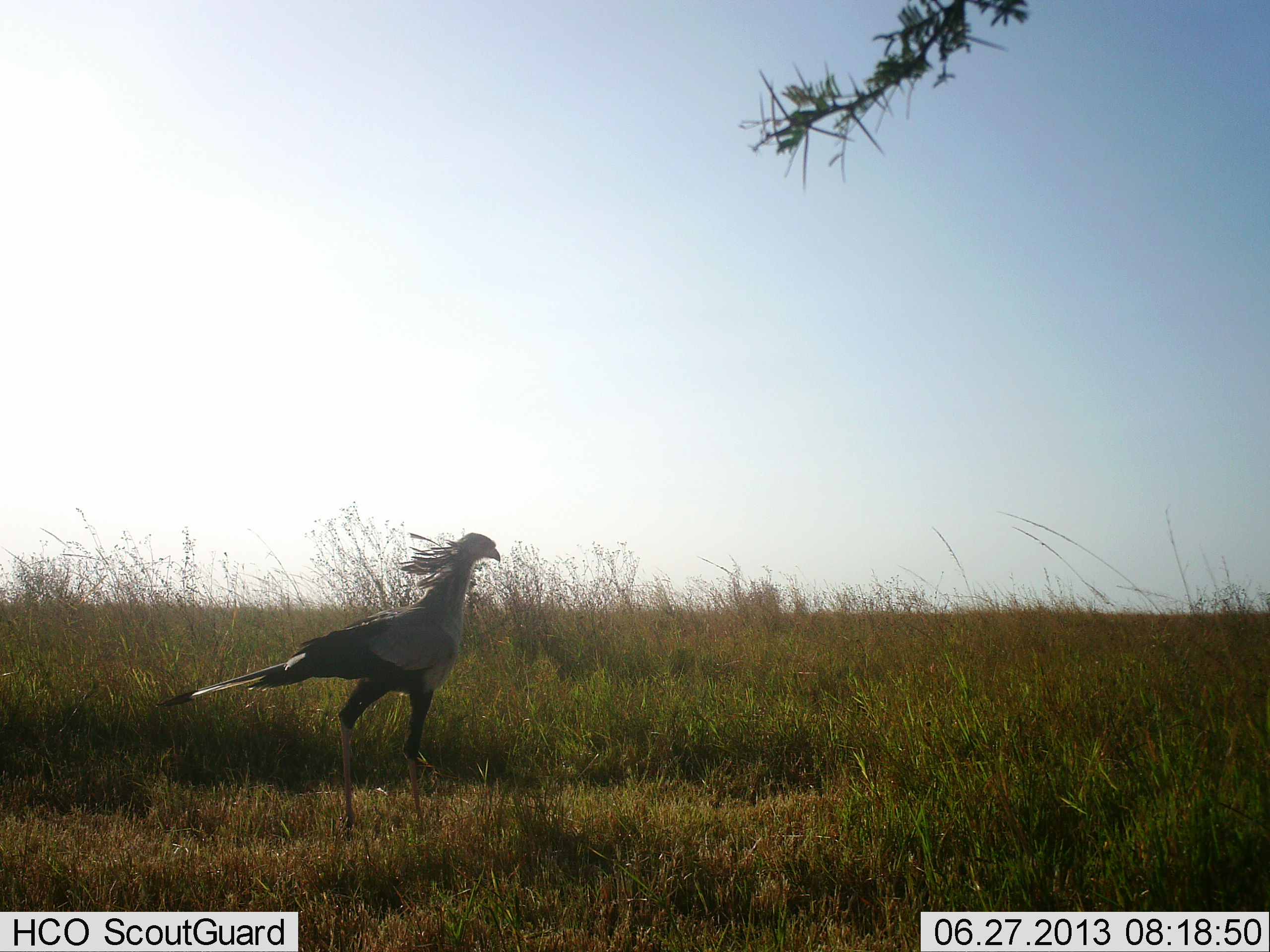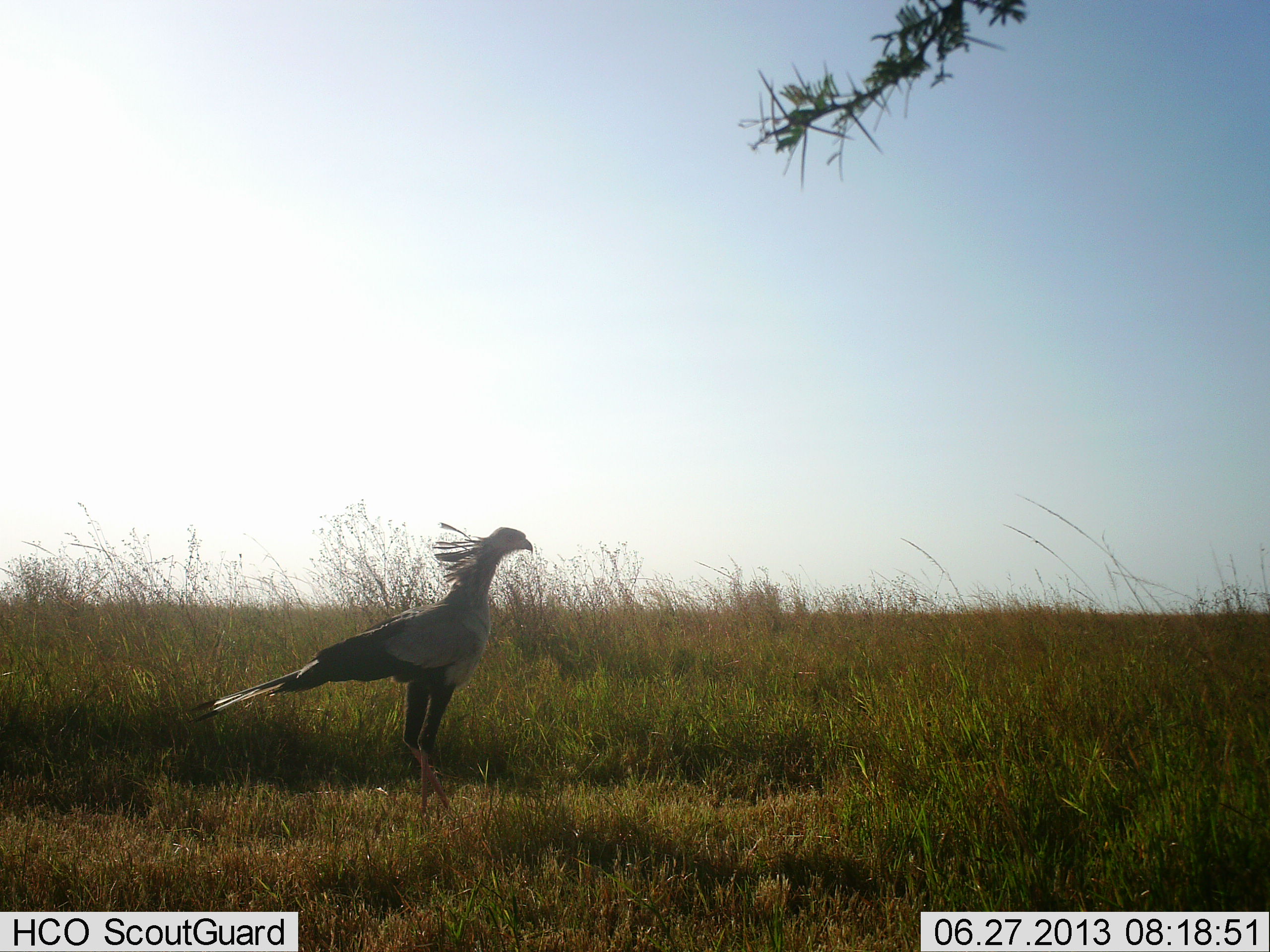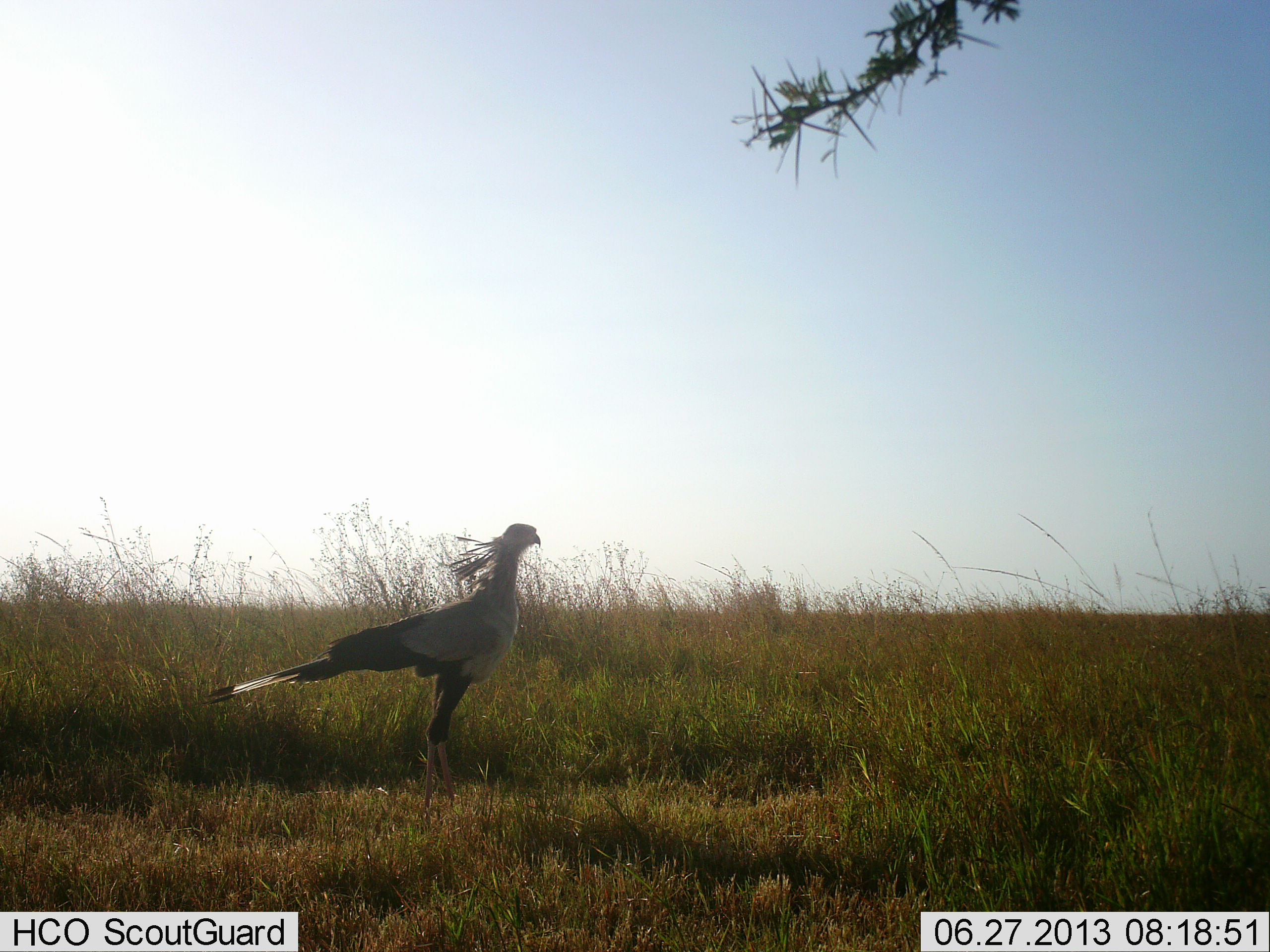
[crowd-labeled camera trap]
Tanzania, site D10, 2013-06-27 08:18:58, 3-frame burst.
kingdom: Animalia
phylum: Chordata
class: Aves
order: Accipitriformes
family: Sagittariidae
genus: Sagittarius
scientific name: Sagittarius serpentarius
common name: secretary bird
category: secretarybird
Secretarybird (secretary bird) (Sagittarius serpentarius), count 1. Behavior (volunteer vote fractions): standing 58%, resting 0%, moving 50%, interacting 0%. Young present (vote fraction): 0%. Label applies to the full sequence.